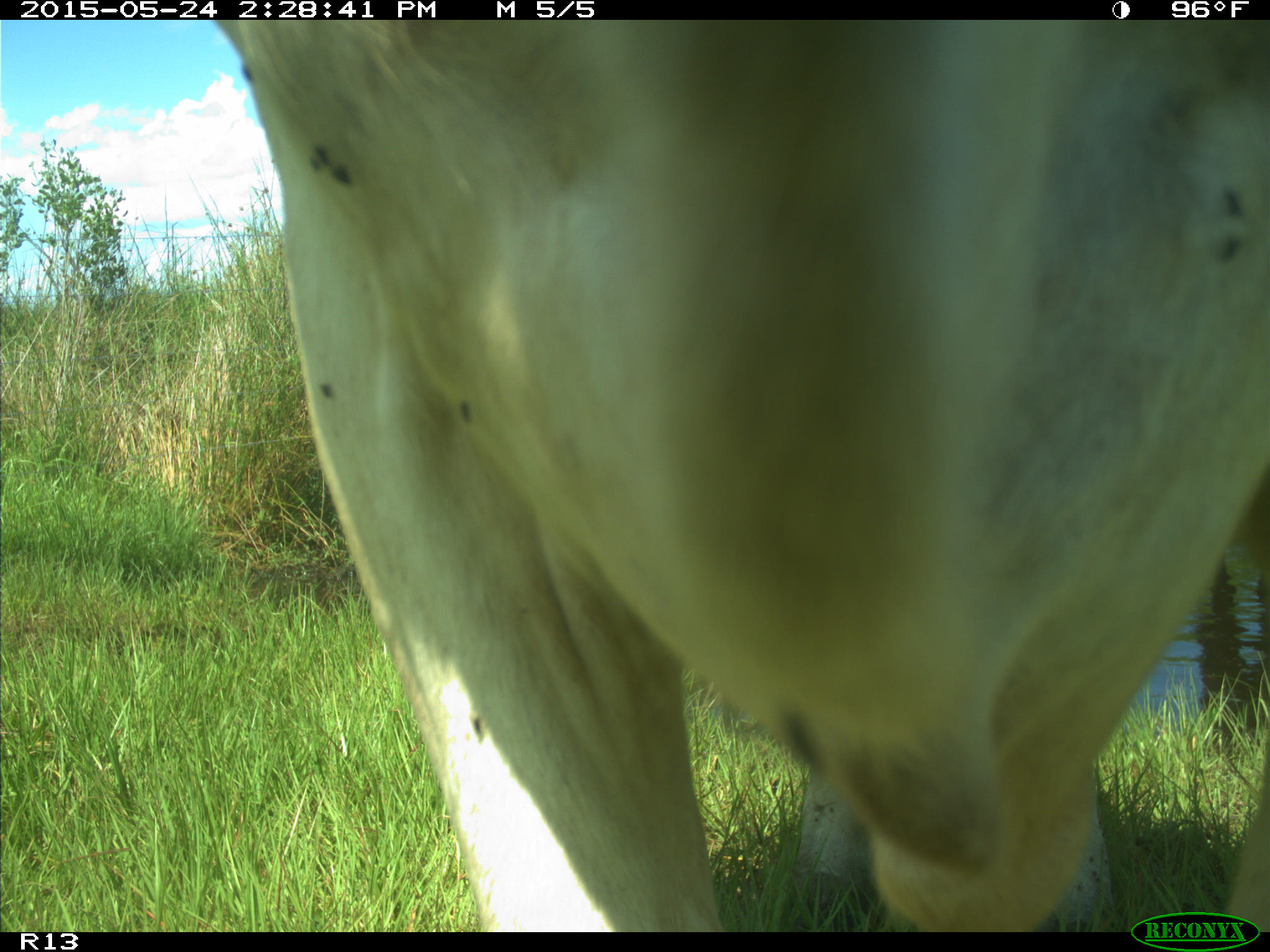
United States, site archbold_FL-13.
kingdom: Animalia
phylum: Chordata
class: Mammalia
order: Artiodactyla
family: Bovidae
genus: Bos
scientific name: Bos taurus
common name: domestic cow